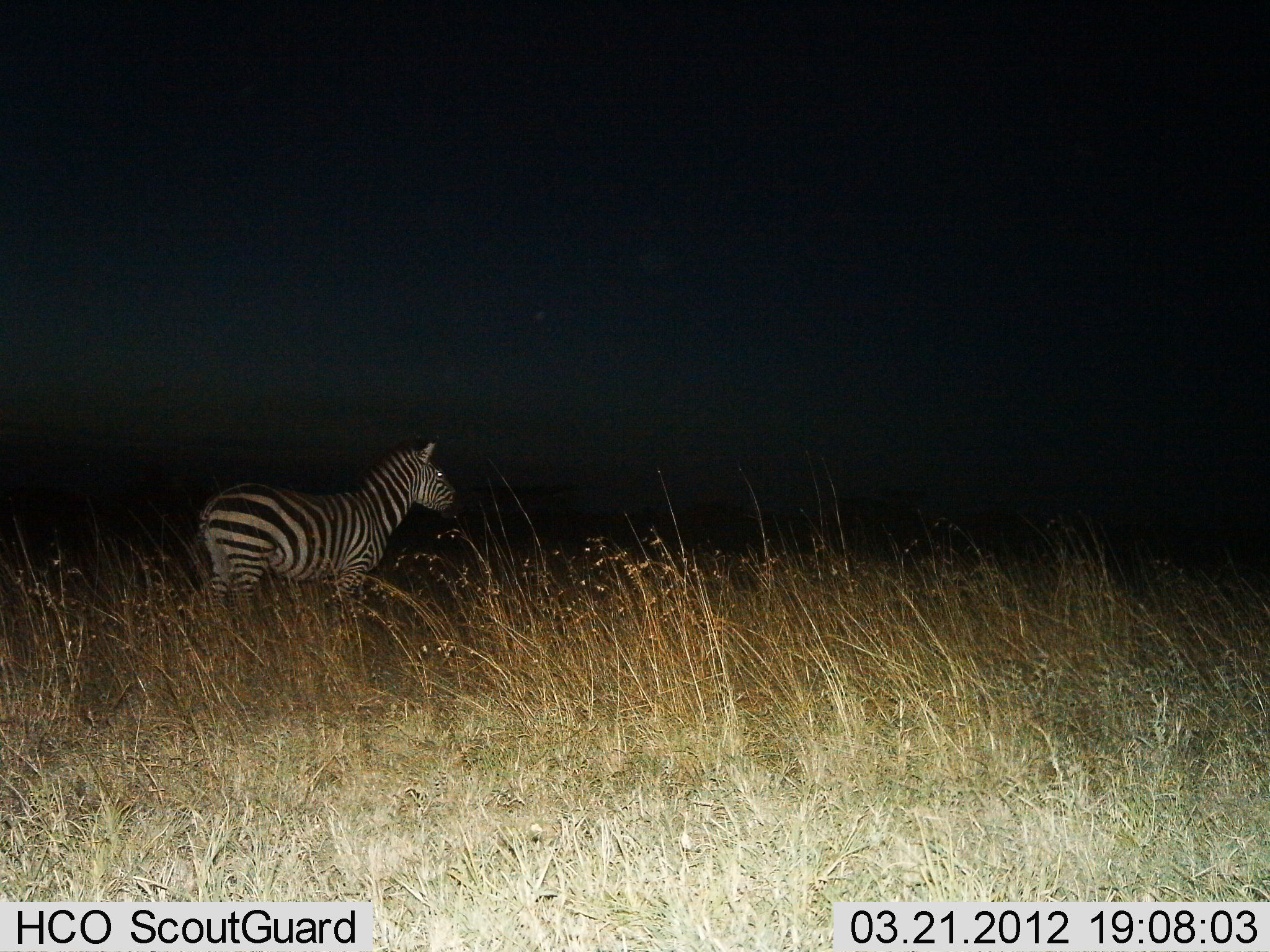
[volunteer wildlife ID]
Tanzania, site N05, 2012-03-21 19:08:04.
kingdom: Animalia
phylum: Chordata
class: Mammalia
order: Perissodactyla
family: Equidae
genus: Equus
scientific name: Equus quagga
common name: plains zebra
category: zebra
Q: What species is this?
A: Zebra (plains zebra) (Equus quagga).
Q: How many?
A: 1.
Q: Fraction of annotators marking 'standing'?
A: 92%.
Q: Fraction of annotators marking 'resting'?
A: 0%.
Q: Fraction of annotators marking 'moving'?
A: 8%.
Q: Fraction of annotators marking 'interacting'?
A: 0%.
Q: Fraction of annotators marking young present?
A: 0%.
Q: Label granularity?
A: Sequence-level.